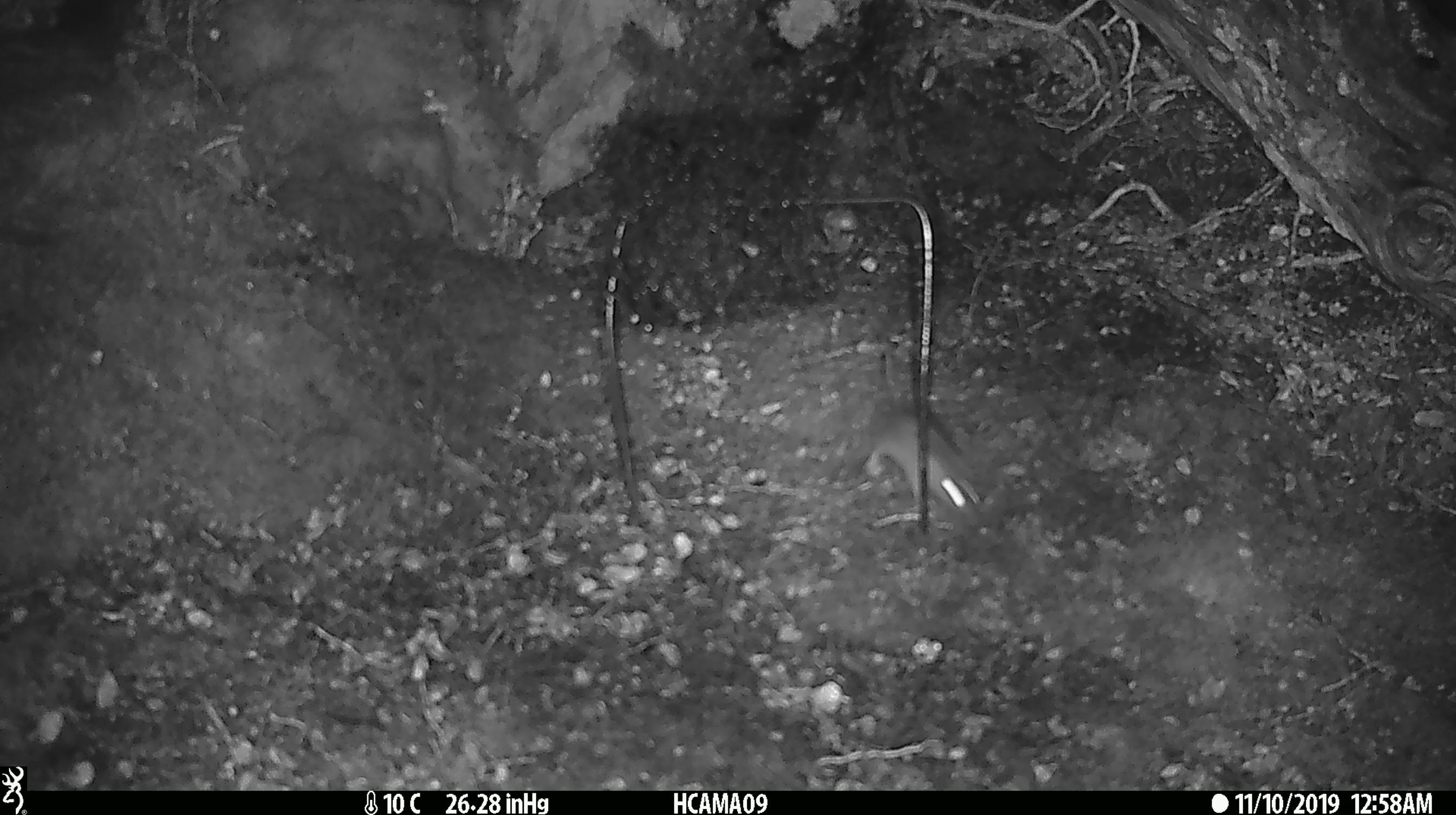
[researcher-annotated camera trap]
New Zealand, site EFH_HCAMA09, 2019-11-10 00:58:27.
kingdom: Animalia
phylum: Chordata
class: Mammalia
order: Rodentia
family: Muridae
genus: Mus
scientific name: Mus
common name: mouse